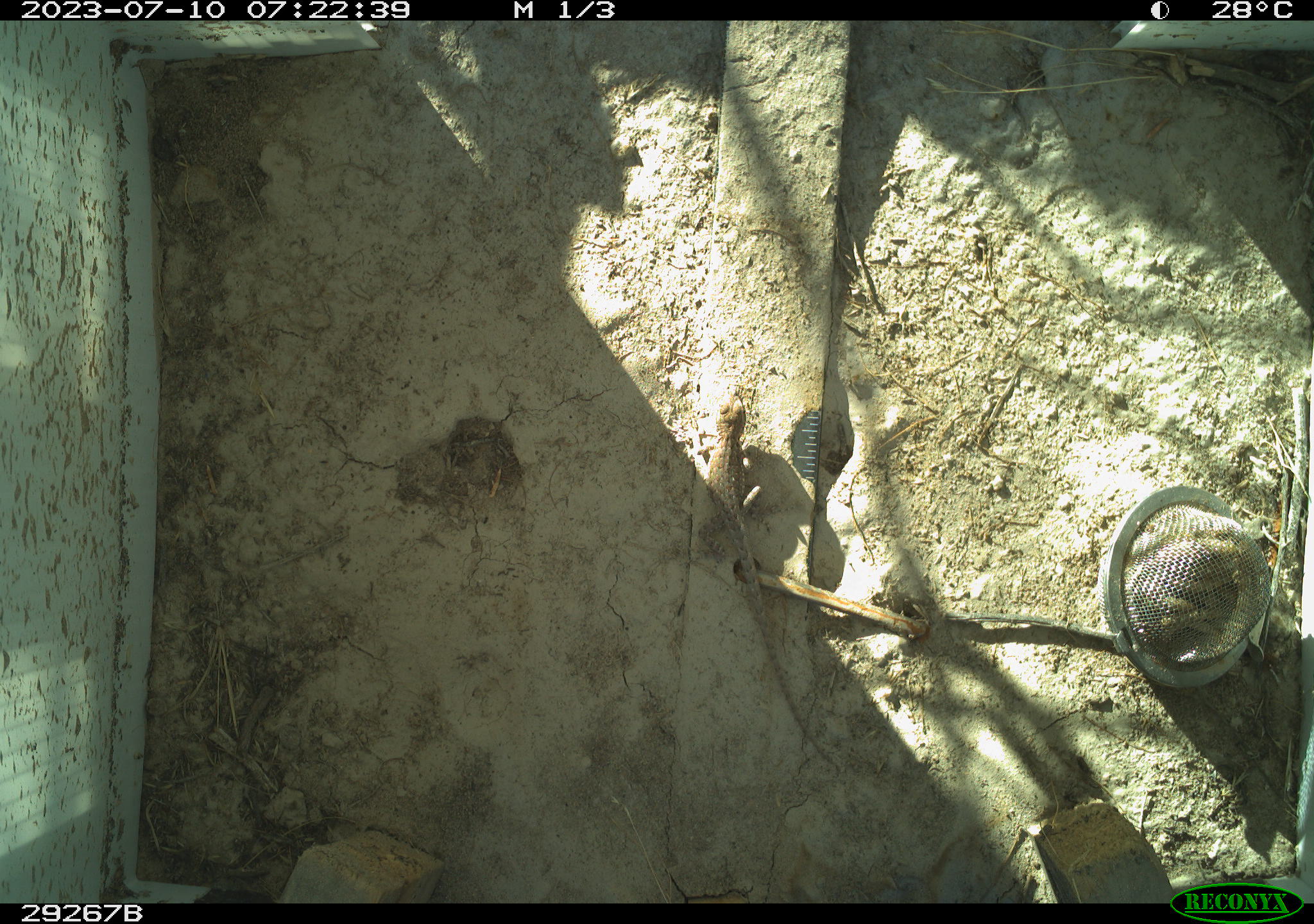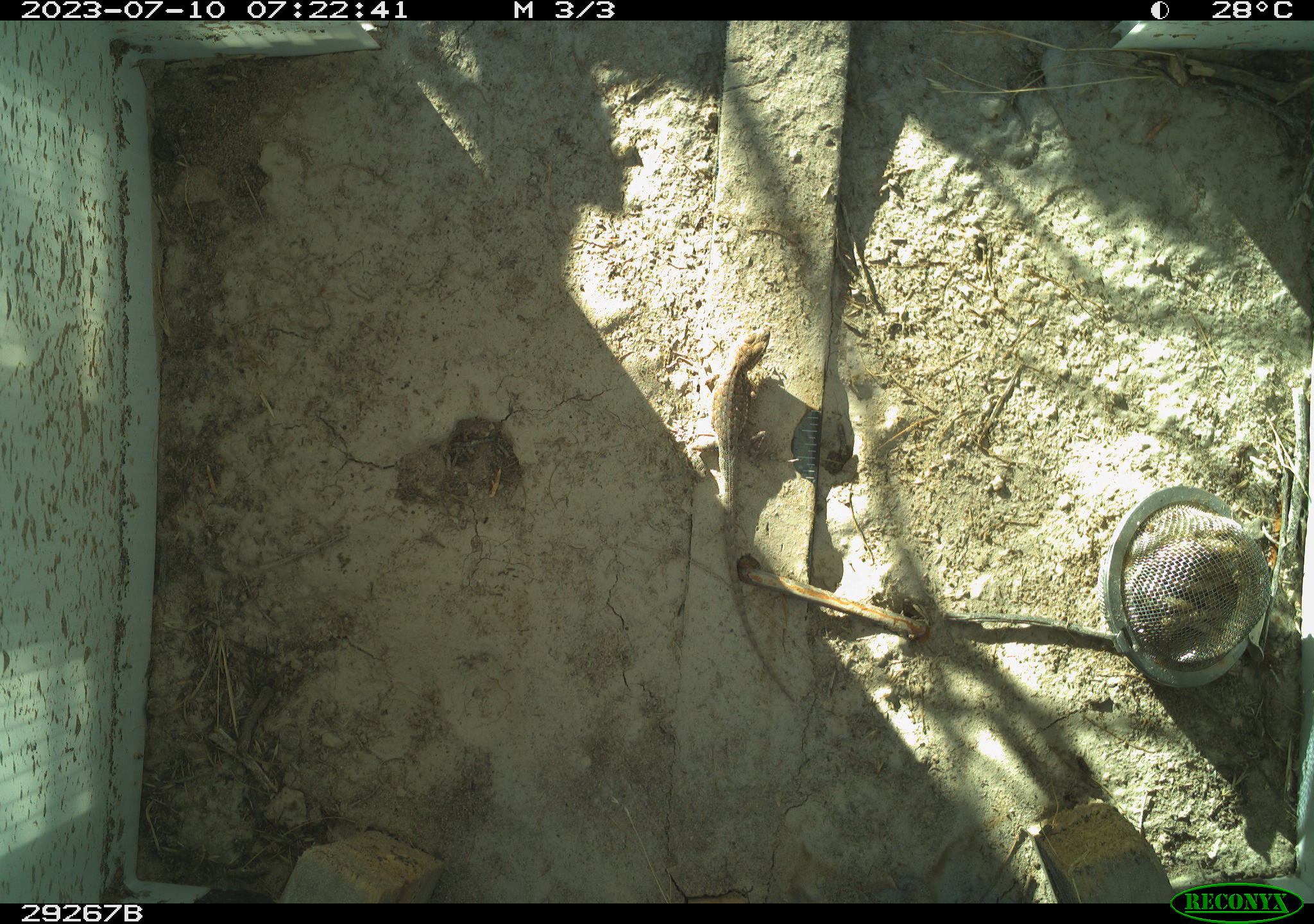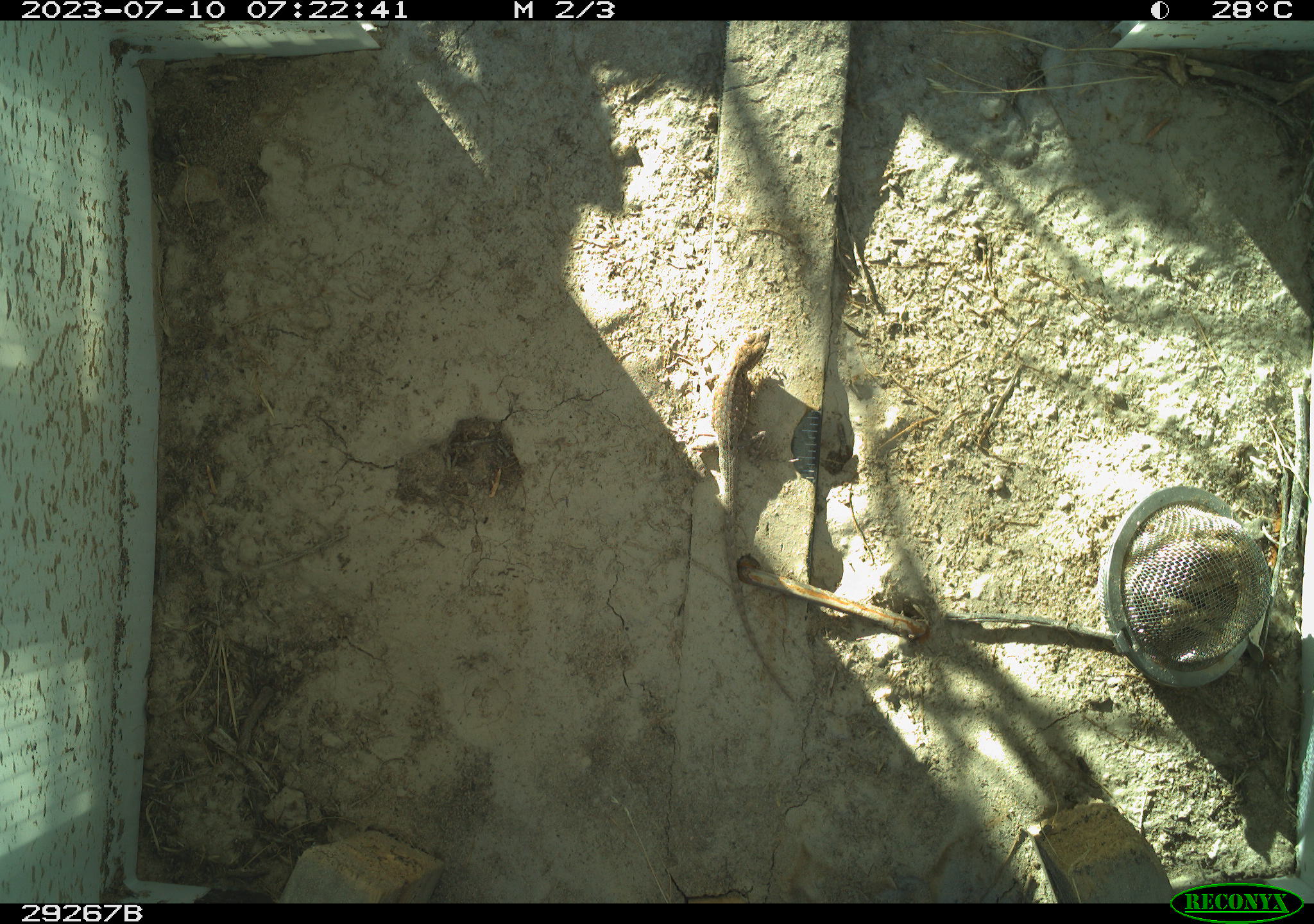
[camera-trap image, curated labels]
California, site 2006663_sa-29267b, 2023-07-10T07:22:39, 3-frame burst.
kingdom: Animalia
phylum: Chordata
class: Reptilia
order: Squamata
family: Phrynosomatidae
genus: Sceloporus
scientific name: Sceloporus graciosus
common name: common sagebrush lizard